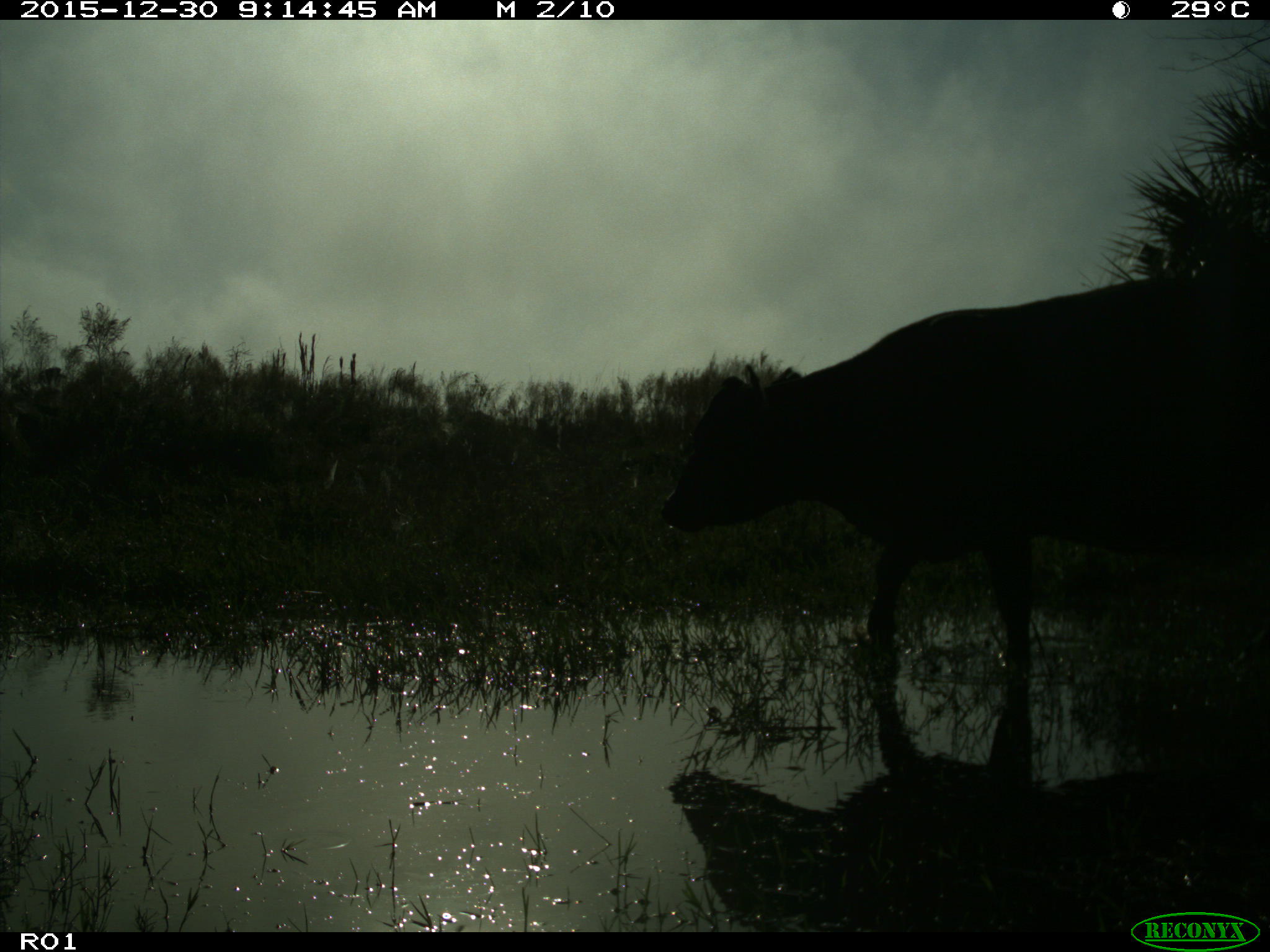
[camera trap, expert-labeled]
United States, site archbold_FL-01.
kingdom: Animalia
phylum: Chordata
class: Mammalia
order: Artiodactyla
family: Bovidae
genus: Bos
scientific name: Bos taurus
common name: domestic cow